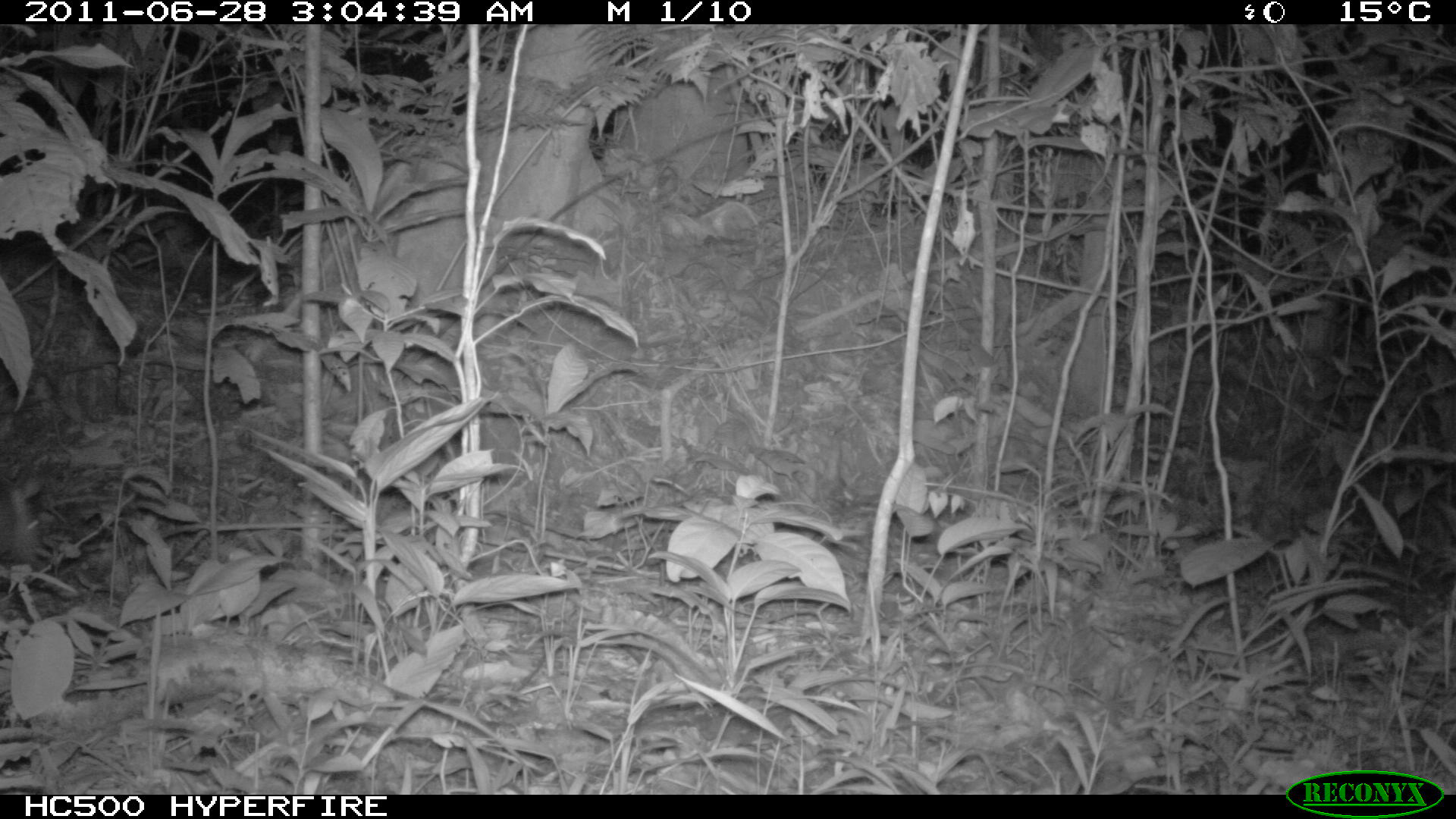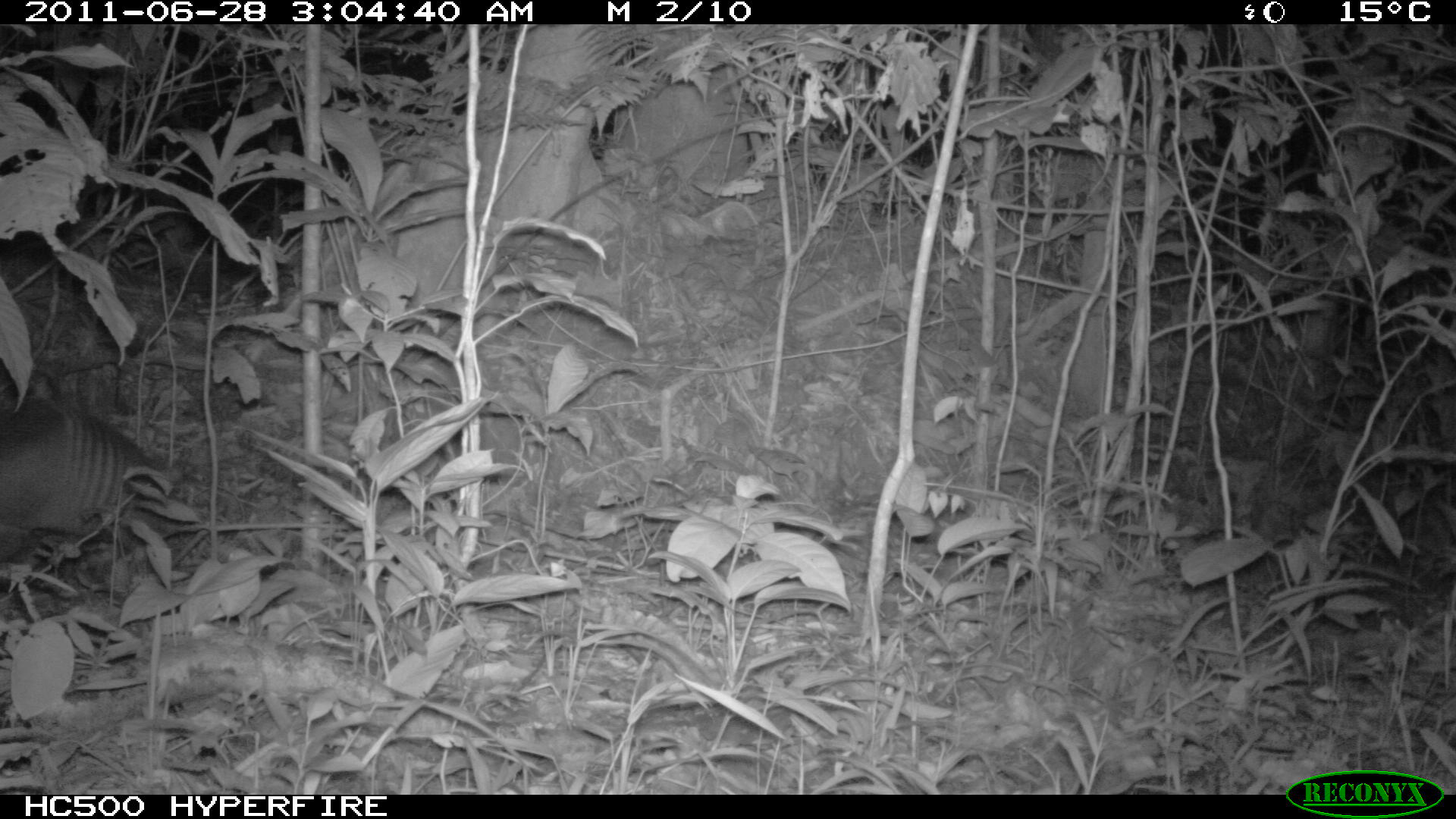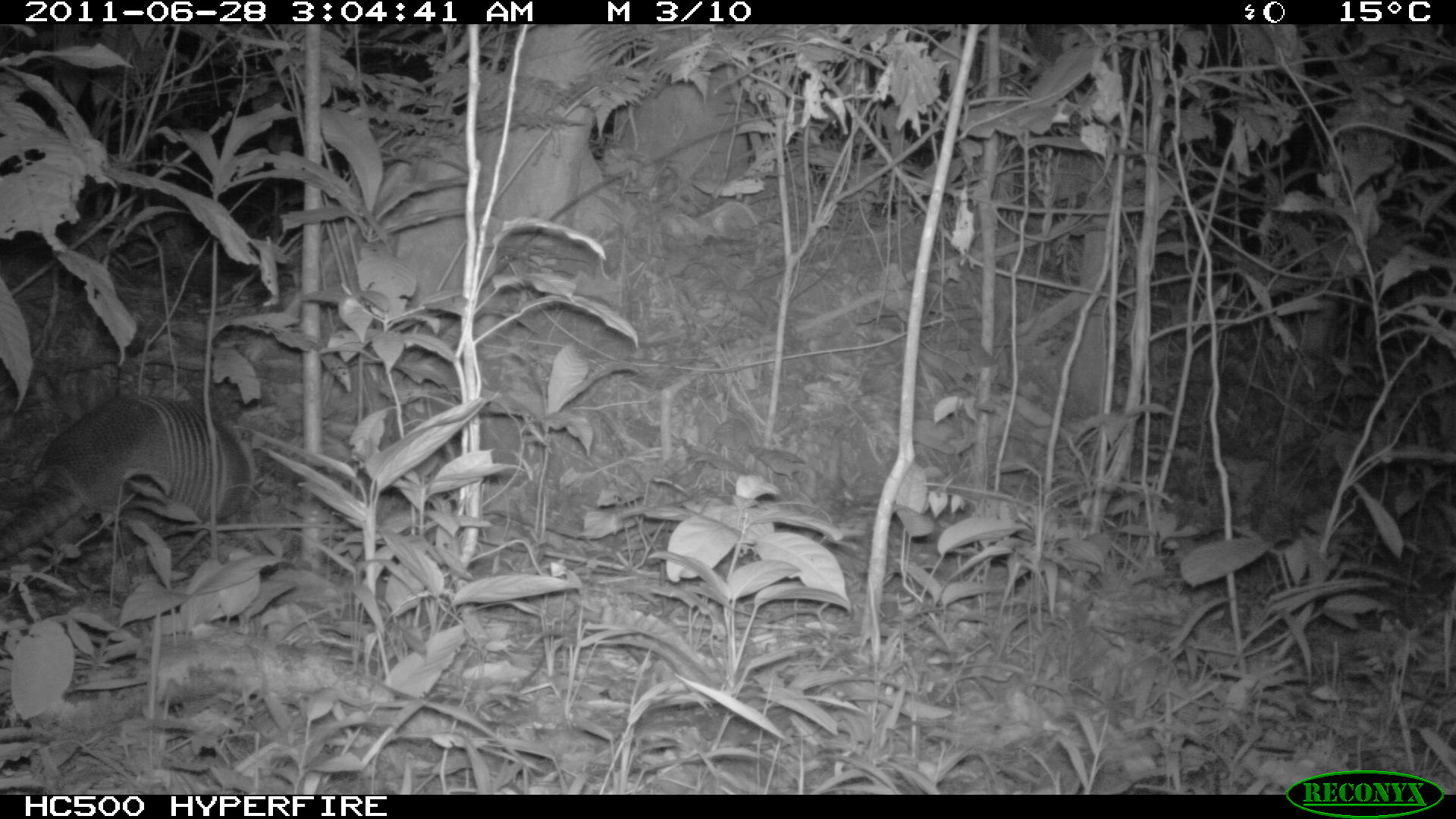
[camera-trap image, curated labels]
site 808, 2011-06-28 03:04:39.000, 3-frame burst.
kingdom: Animalia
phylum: Chordata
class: Mammalia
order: Cingulata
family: Dasypodidae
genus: Dasypus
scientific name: Dasypus novemcinctus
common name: nine-banded armadillo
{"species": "Dasypus novemcinctus (nine-banded armadillo)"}